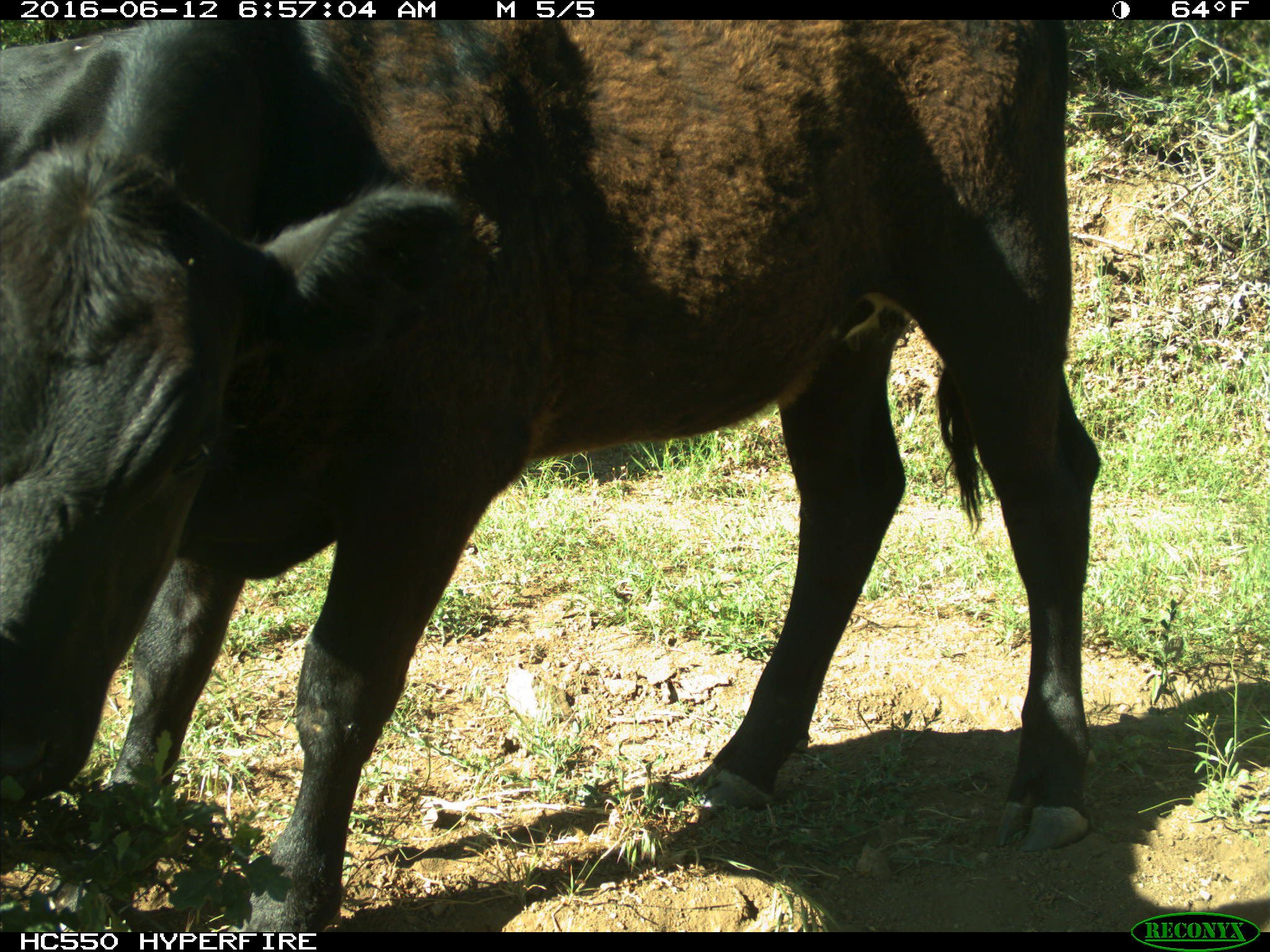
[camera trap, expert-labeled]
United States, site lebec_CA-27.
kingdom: Animalia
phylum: Chordata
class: Mammalia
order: Artiodactyla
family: Bovidae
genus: Bos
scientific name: Bos taurus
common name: domestic cow